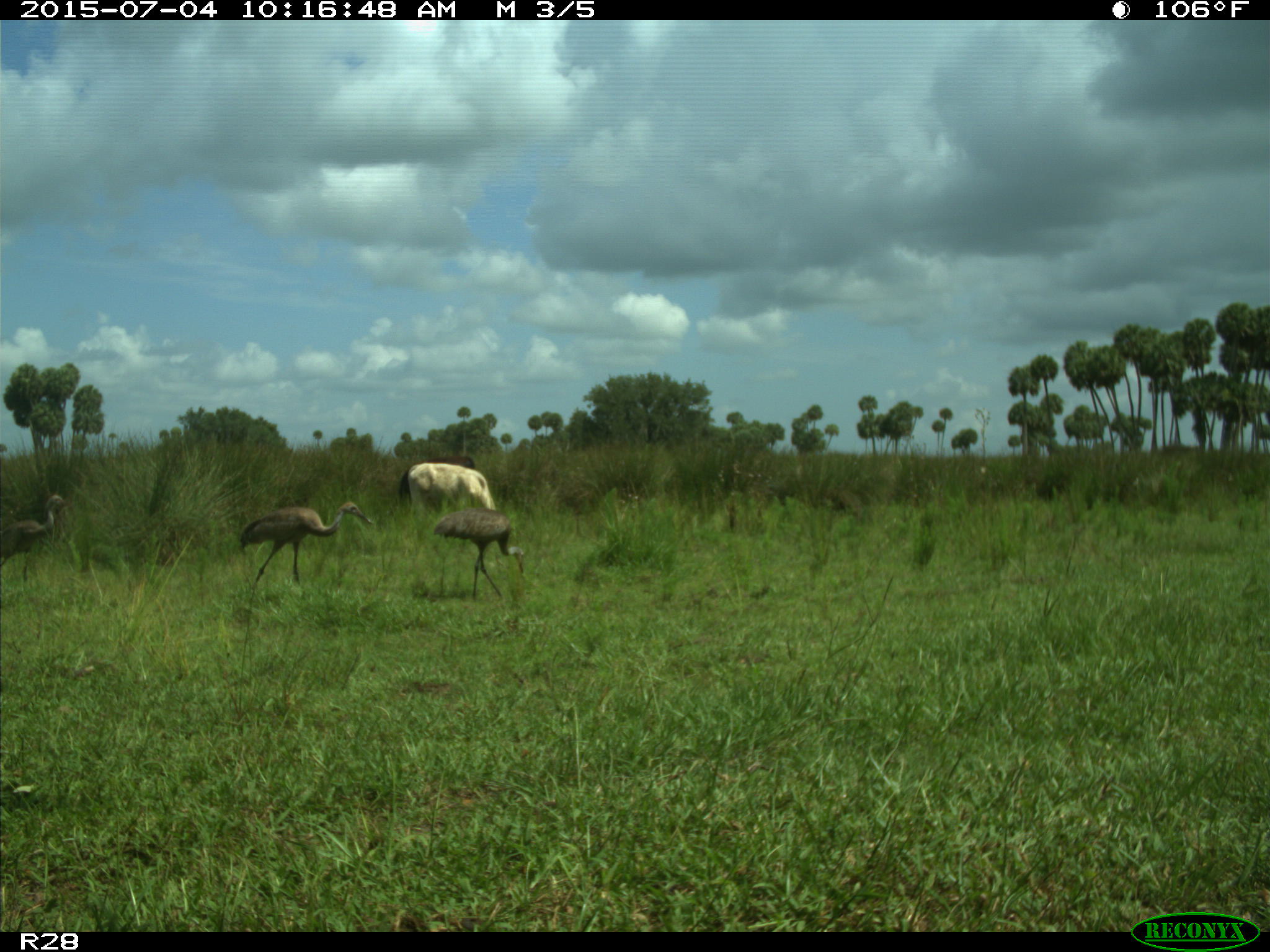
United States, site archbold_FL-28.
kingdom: Animalia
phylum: Chordata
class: Mammalia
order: Artiodactyla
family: Bovidae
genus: Bos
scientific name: Bos taurus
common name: domestic cow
Bos taurus (domestic cow).